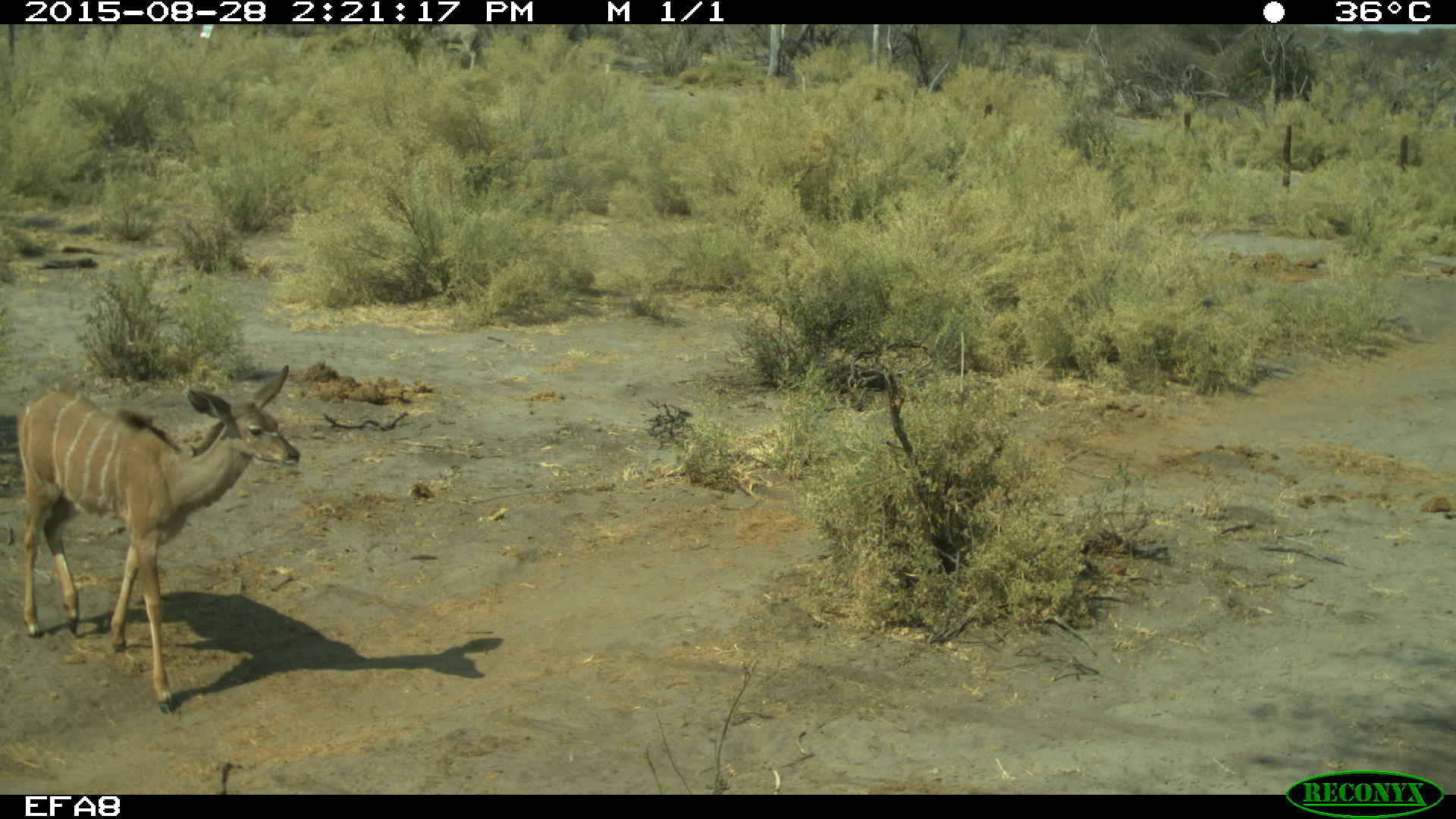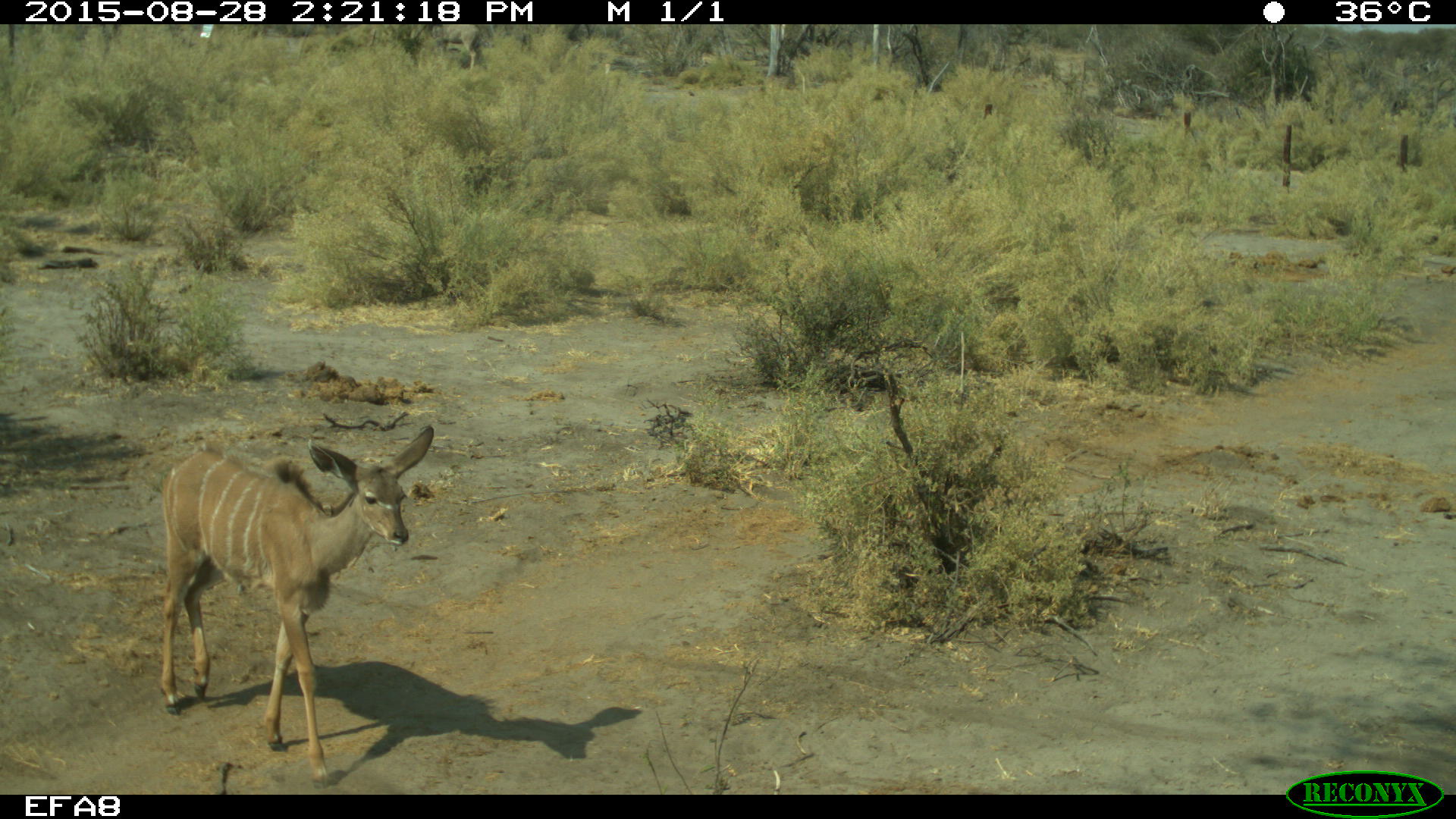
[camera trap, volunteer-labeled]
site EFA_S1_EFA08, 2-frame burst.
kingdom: Animalia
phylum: Chordata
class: Mammalia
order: Artiodactyla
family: Bovidae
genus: Tragelaphus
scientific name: Tragelaphus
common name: kudu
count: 1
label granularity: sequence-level